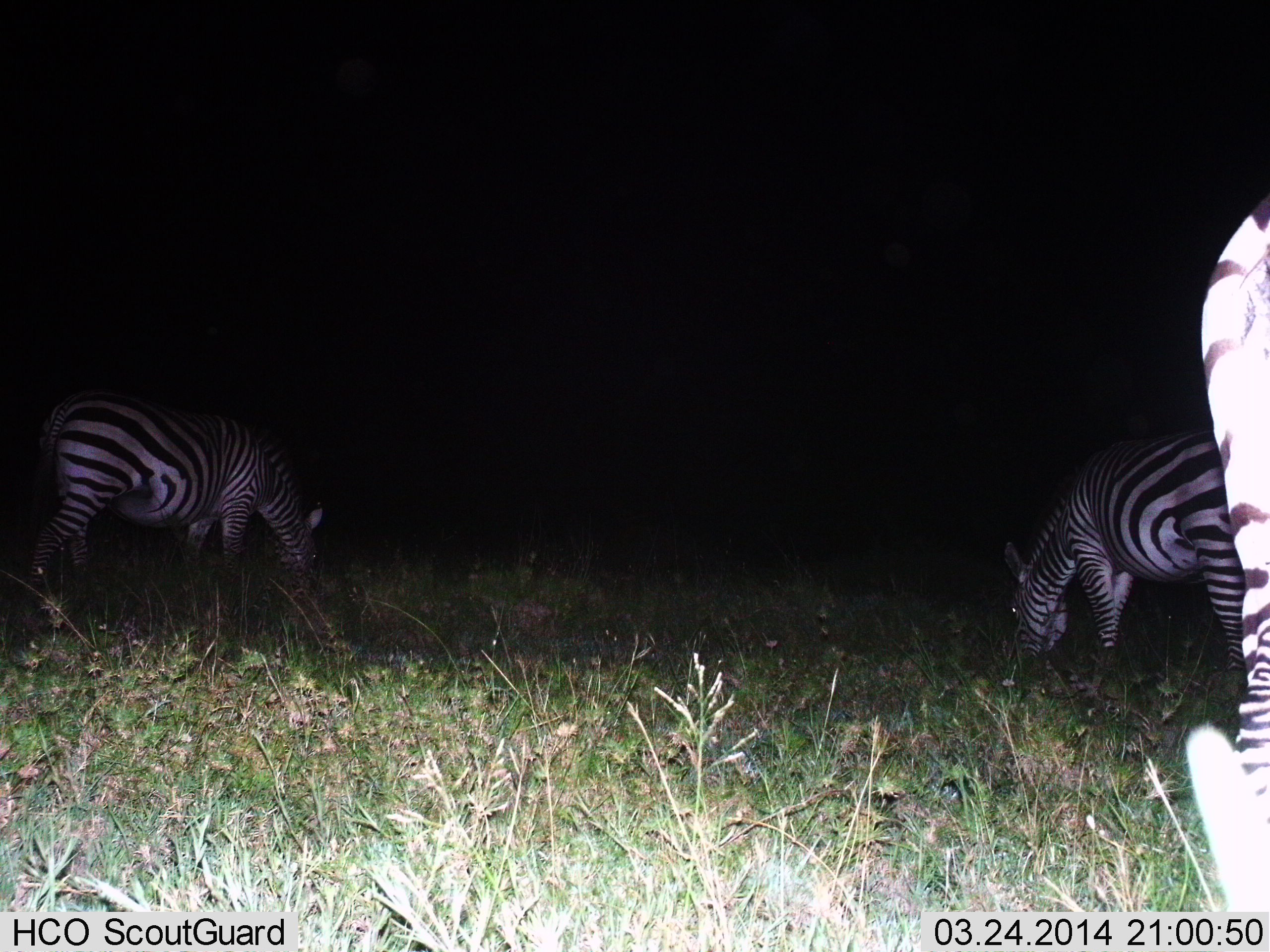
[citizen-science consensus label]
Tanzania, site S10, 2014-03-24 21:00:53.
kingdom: Animalia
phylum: Chordata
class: Mammalia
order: Perissodactyla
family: Equidae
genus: Equus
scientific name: Equus quagga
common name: plains zebra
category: zebra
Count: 3.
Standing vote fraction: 10%.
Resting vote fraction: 0%.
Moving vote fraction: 0%.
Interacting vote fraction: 0%.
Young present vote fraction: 0%.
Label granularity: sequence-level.